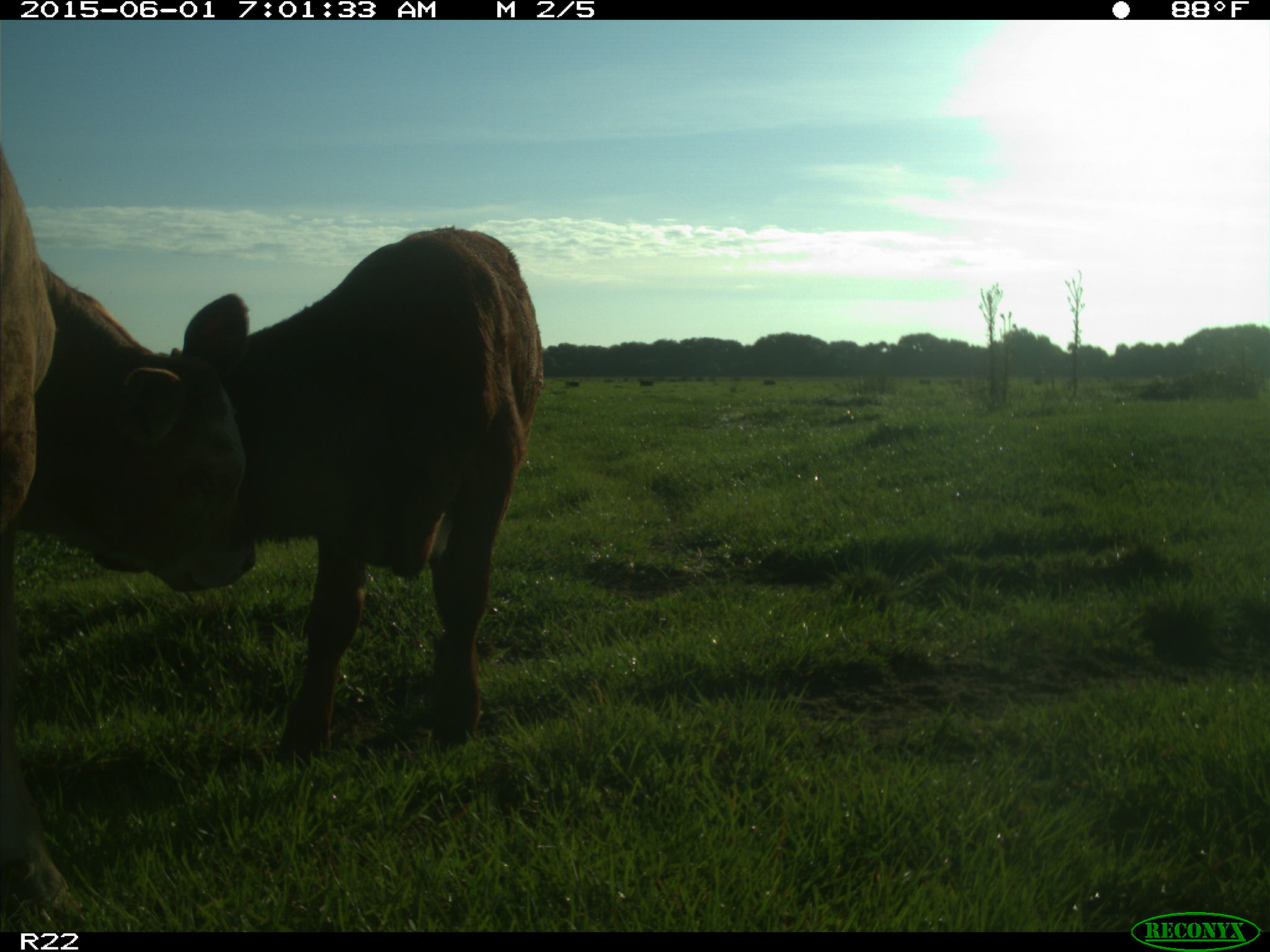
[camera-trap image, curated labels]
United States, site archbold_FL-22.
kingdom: Animalia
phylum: Chordata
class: Mammalia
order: Artiodactyla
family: Bovidae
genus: Bos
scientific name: Bos taurus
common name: domestic cow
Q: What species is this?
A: Bos taurus (domestic cow).